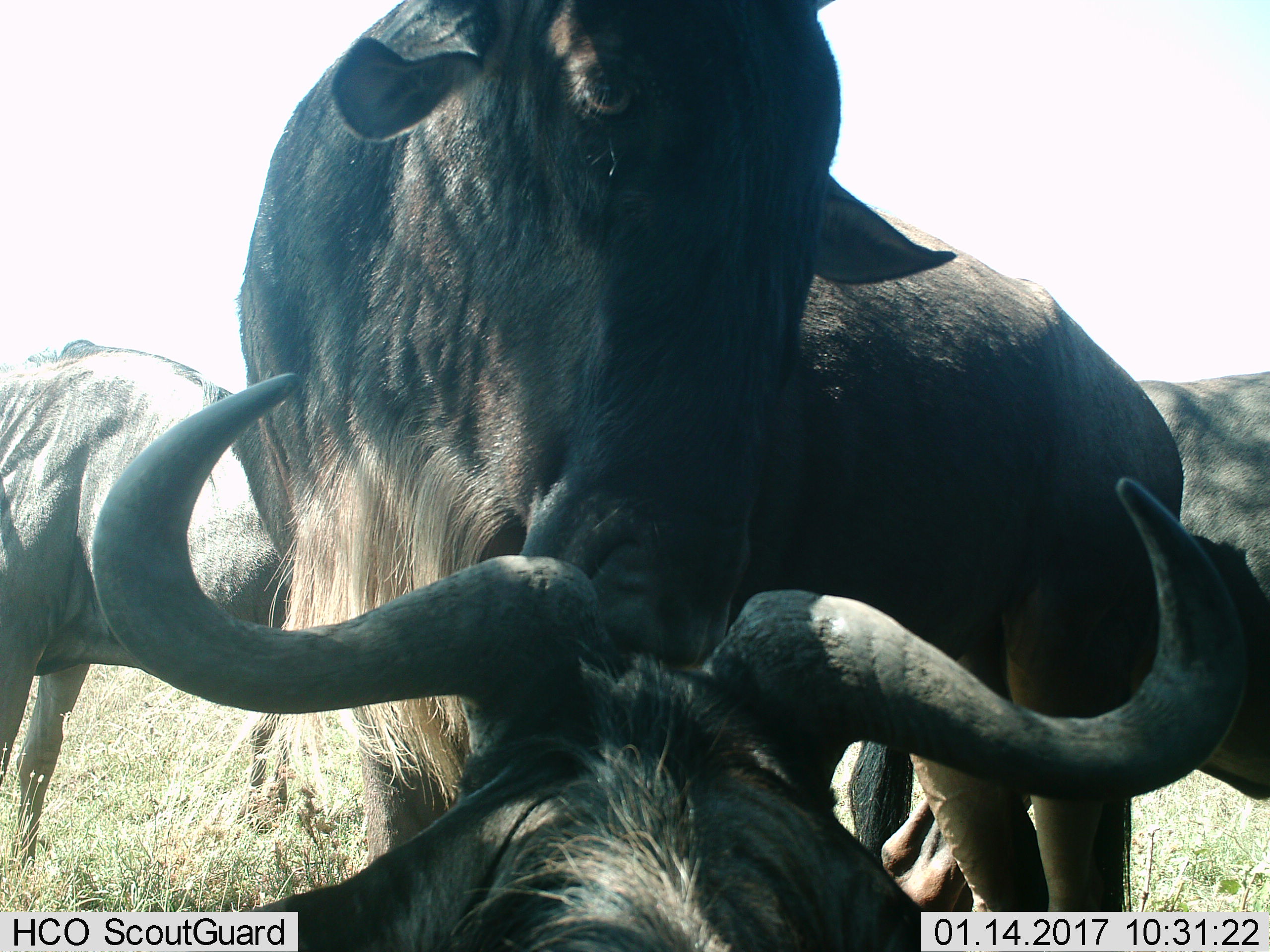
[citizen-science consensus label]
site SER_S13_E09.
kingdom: Animalia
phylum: Chordata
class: Mammalia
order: Artiodactyla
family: Bovidae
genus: Connochaetes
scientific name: Connochaetes taurinus taurinus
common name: blue wildebeest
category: wildebeestblue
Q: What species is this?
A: Wildebeestblue (blue wildebeest) (Connochaetes taurinus taurinus).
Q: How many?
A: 4.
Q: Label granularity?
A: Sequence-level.